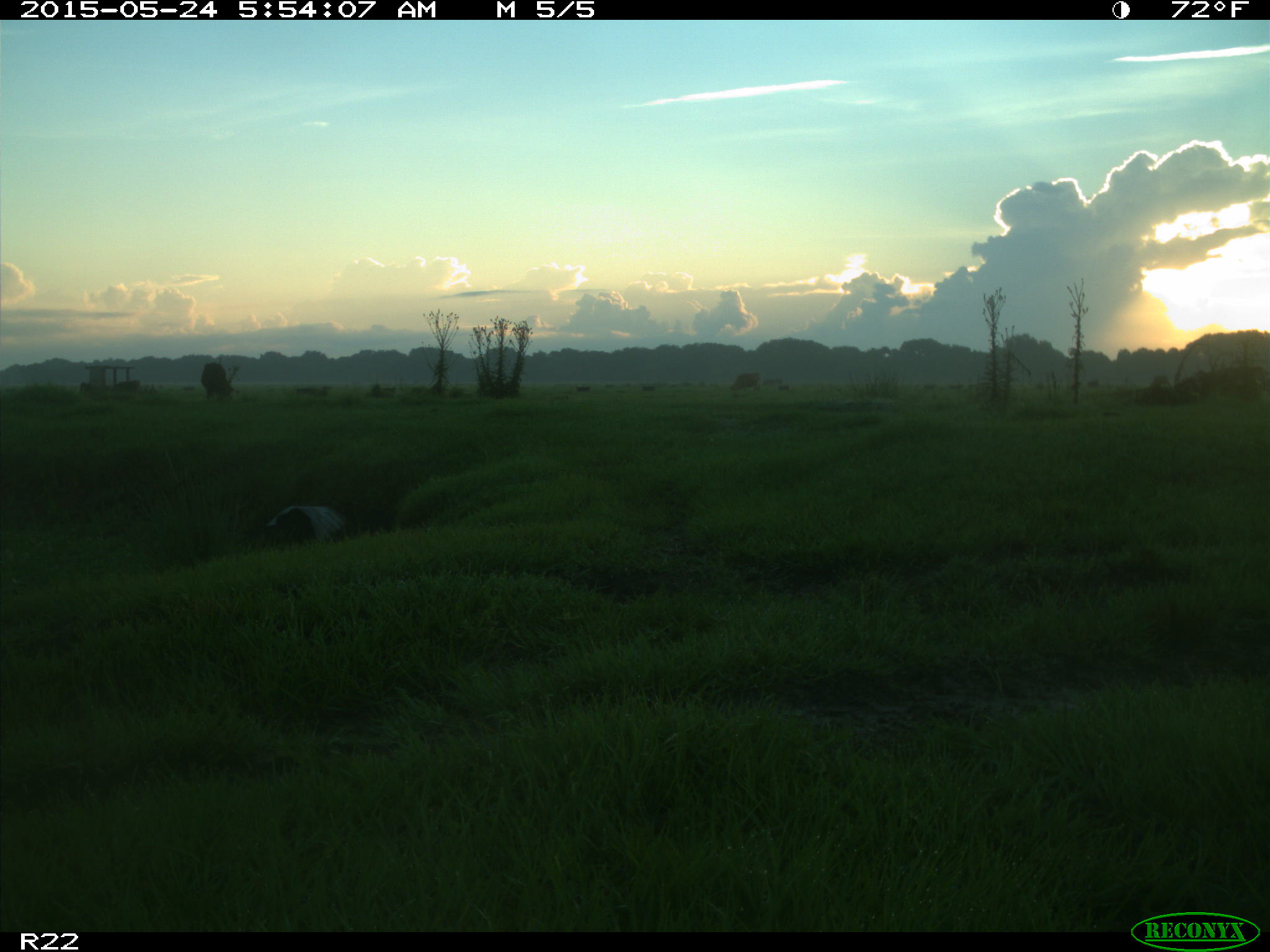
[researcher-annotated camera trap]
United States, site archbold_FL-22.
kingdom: Animalia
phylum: Chordata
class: Mammalia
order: Artiodactyla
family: Bovidae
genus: Bos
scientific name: Bos taurus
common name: domestic cow